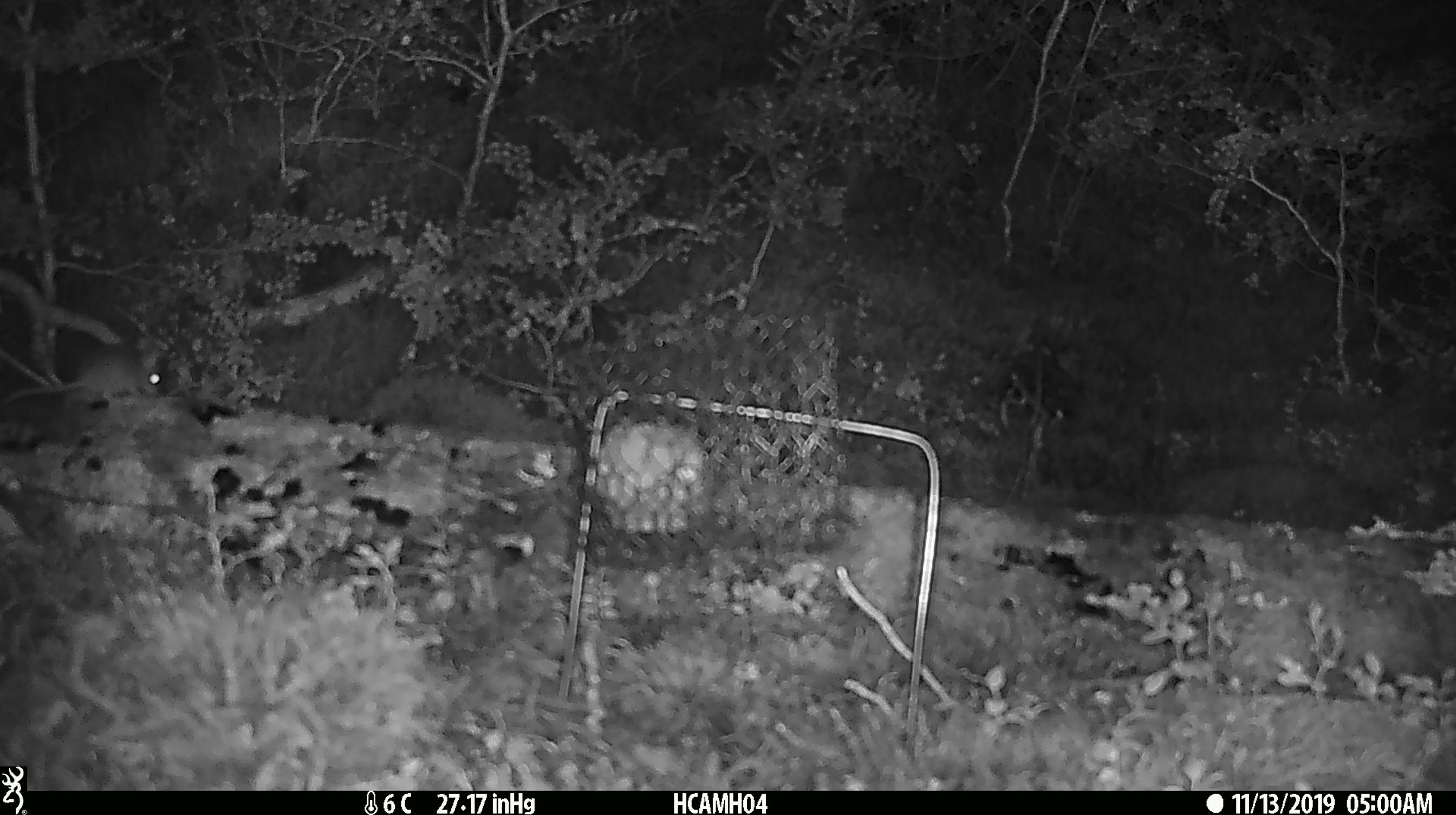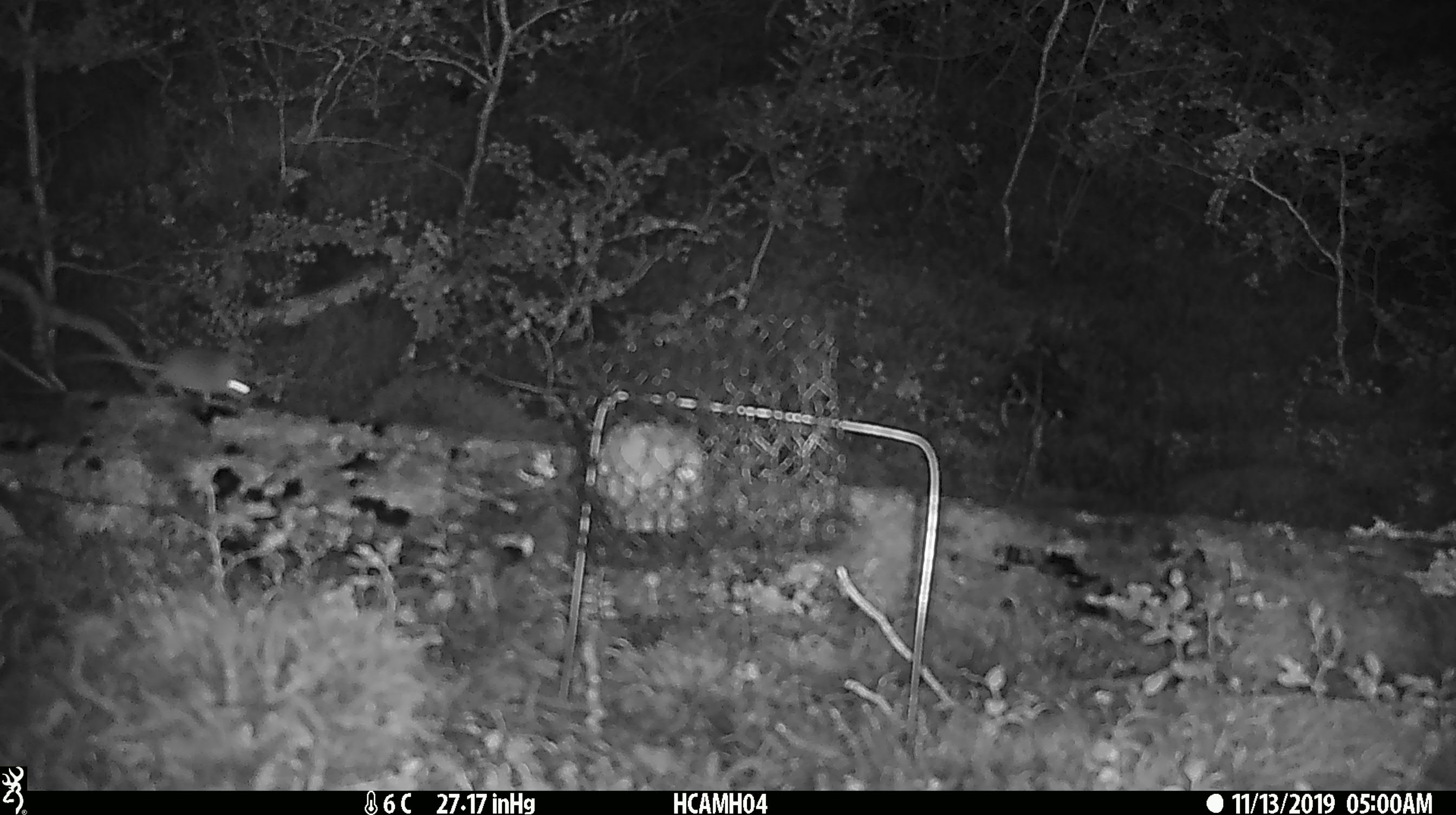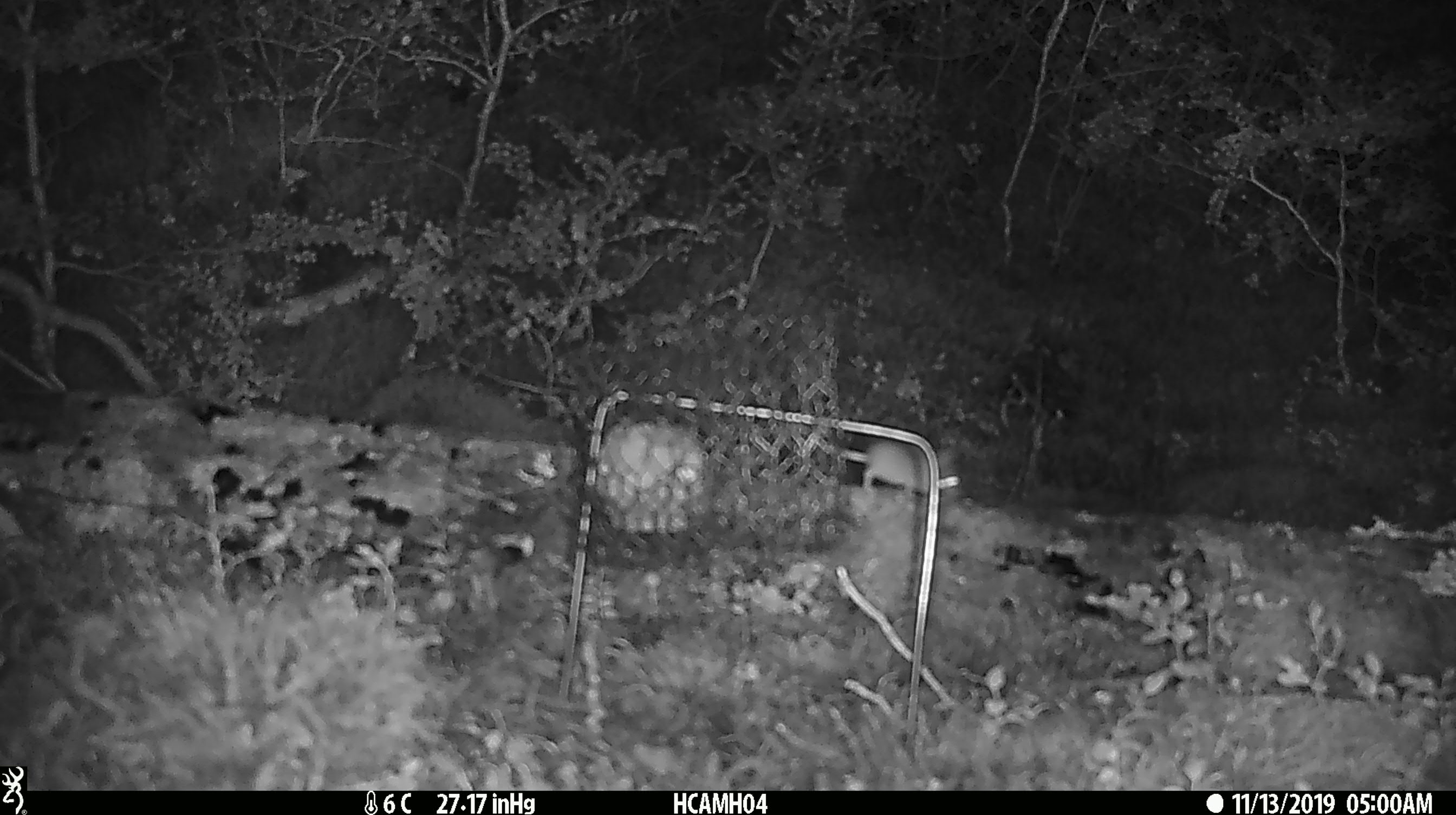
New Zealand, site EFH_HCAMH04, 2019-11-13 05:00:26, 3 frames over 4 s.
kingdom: Animalia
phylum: Chordata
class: Mammalia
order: Rodentia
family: Muridae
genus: Mus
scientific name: Mus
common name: mouse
Mouse (Mus).